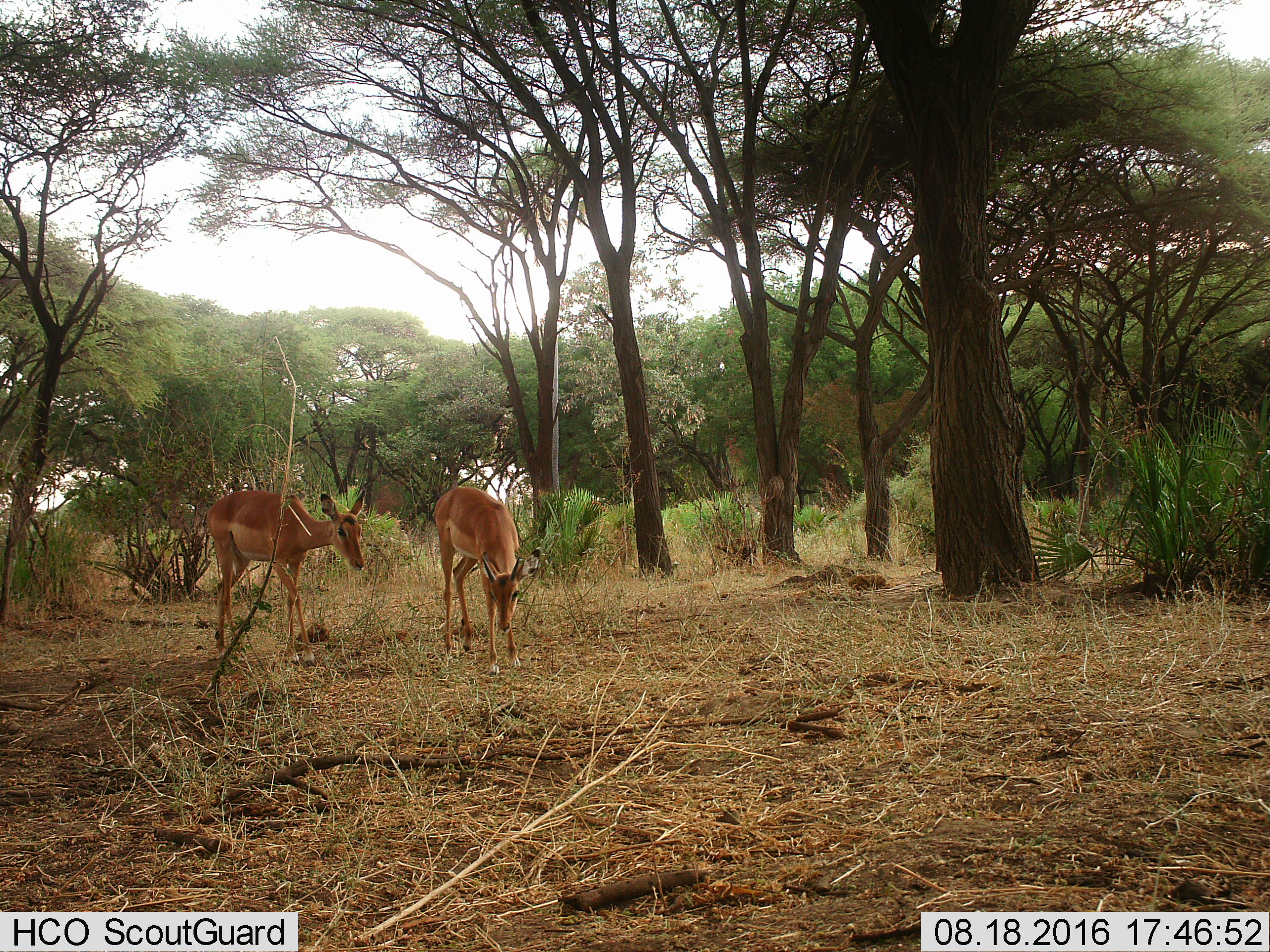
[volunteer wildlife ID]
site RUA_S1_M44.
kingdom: Animalia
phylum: Chordata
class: Mammalia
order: Artiodactyla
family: Bovidae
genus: Aepyceros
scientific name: Aepyceros melampus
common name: impala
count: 2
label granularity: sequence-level